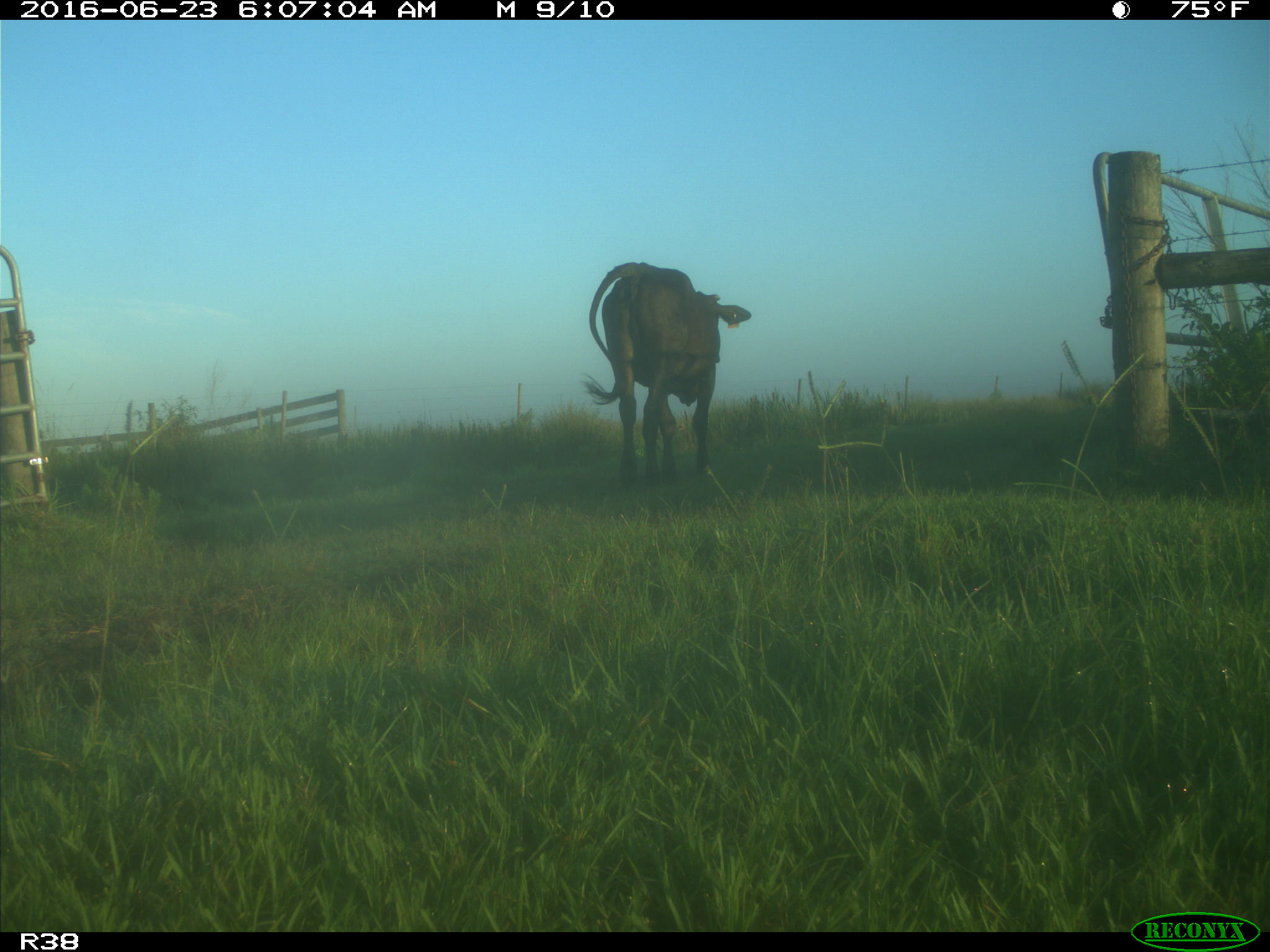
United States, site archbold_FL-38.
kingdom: Animalia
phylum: Chordata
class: Mammalia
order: Artiodactyla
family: Bovidae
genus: Bos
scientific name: Bos taurus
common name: domestic cow